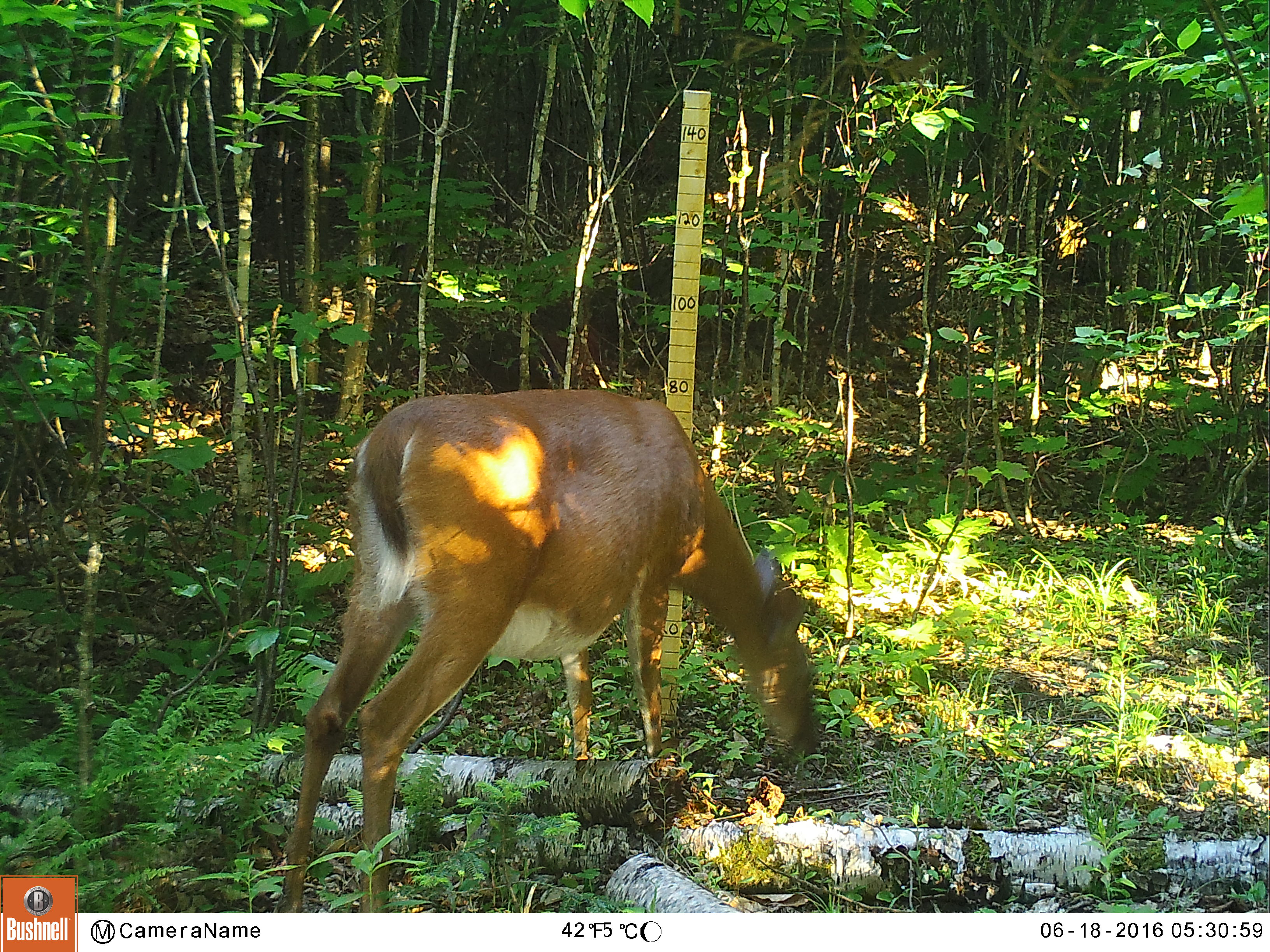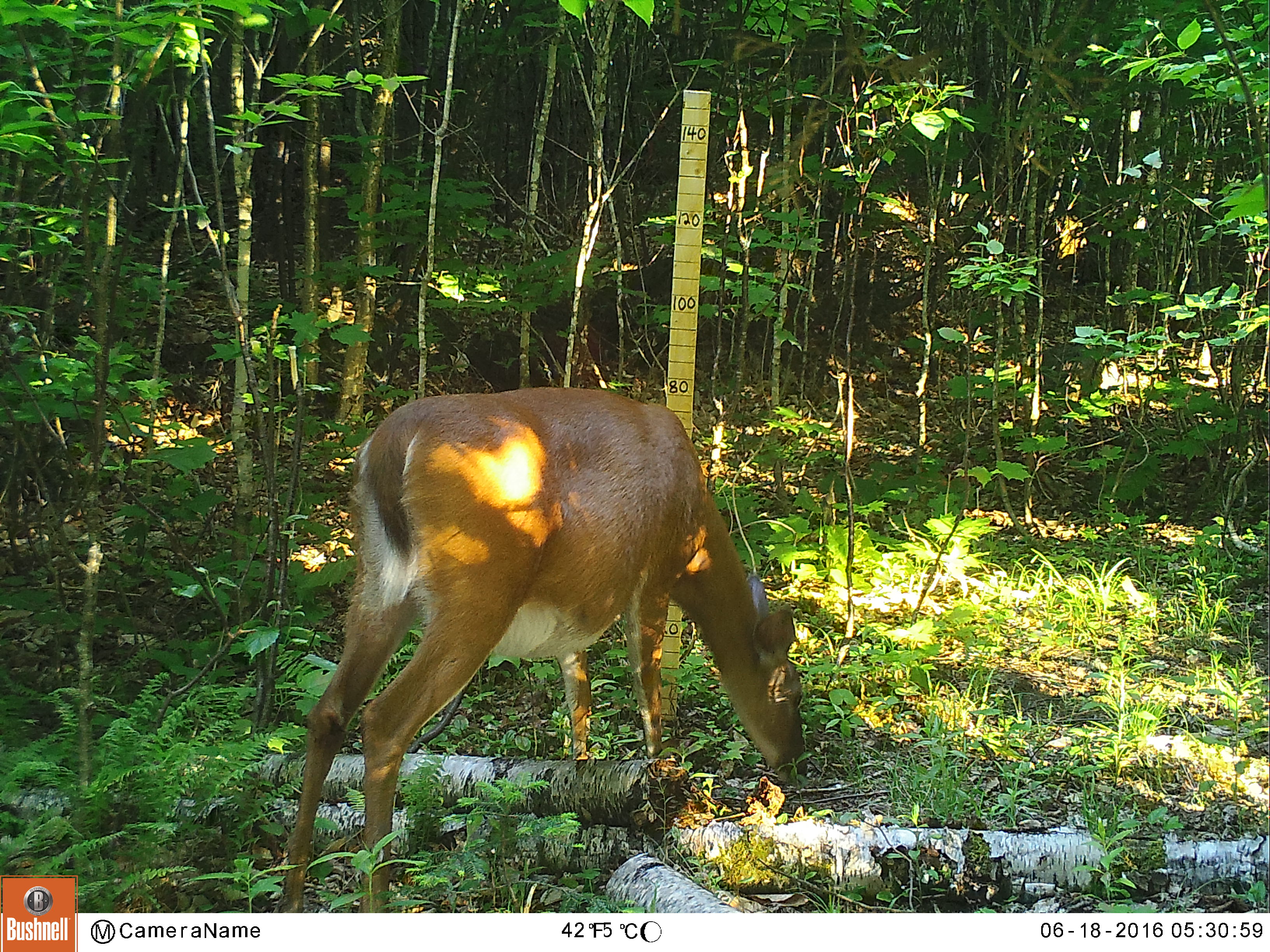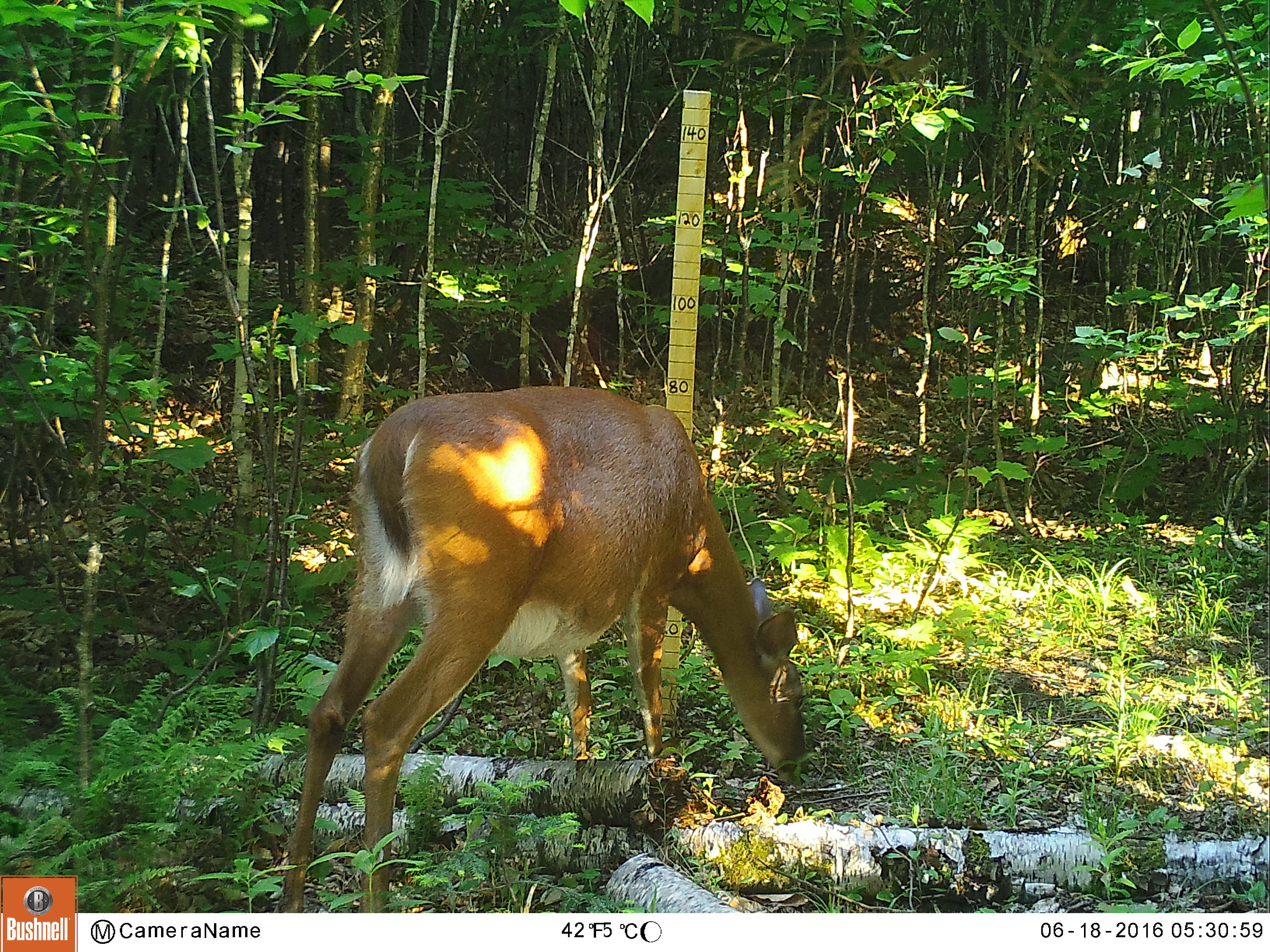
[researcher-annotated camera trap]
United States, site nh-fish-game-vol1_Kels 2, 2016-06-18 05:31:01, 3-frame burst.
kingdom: Animalia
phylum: Chordata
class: Mammalia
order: Artiodactyla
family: Cervidae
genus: Odocoileus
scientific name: Odocoileus virginianus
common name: white-tailed deer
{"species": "white-tailed deer (Odocoileus virginianus)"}